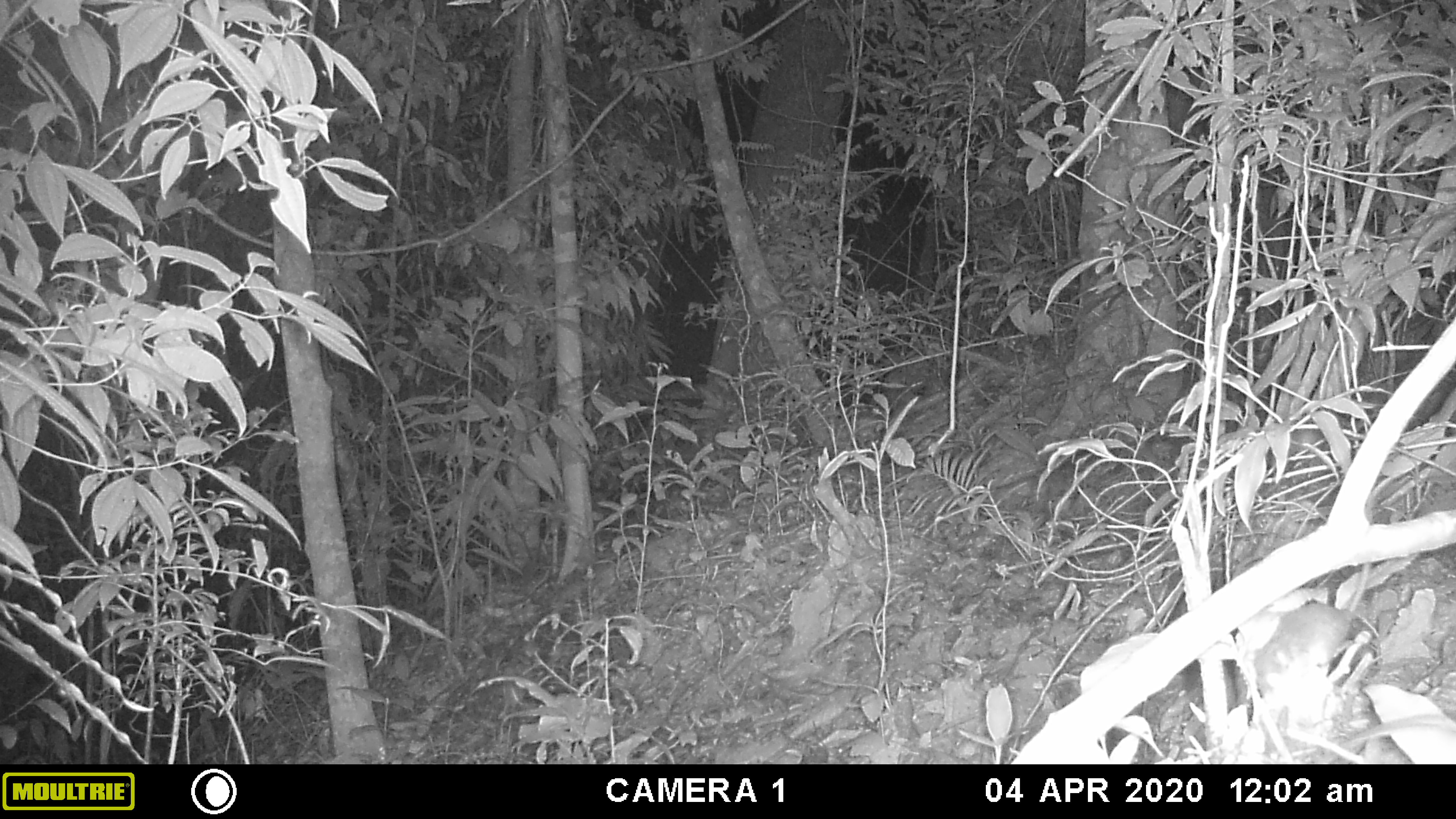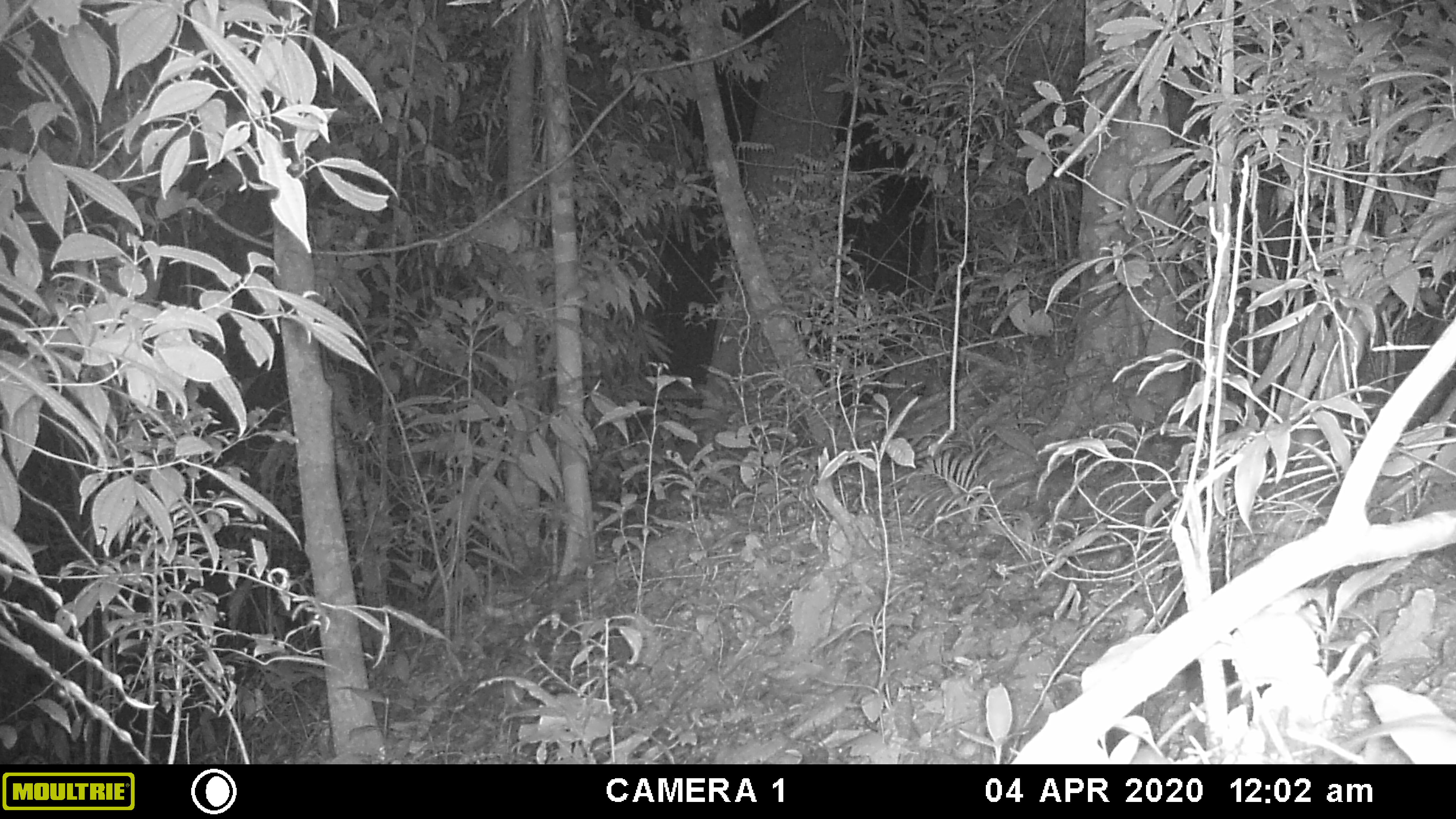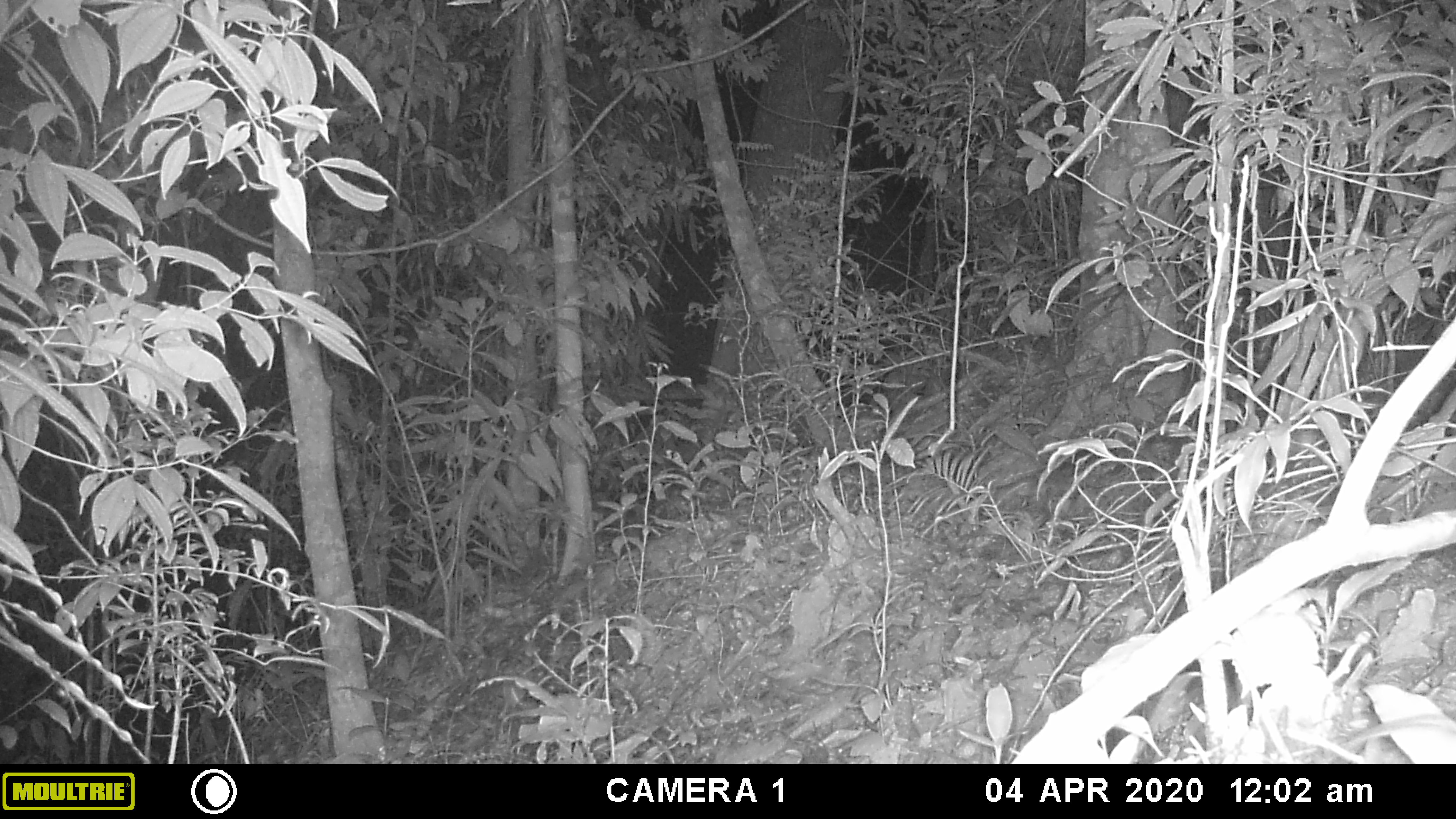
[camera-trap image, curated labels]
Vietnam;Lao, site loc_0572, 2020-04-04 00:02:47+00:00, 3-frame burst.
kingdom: Animalia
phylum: Chordata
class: Mammalia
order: Rodentia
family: Muridae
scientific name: Muridae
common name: old-world mice and rats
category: unidentified murid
Unidentified murid (old-world mice and rats) (Muridae). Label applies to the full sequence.